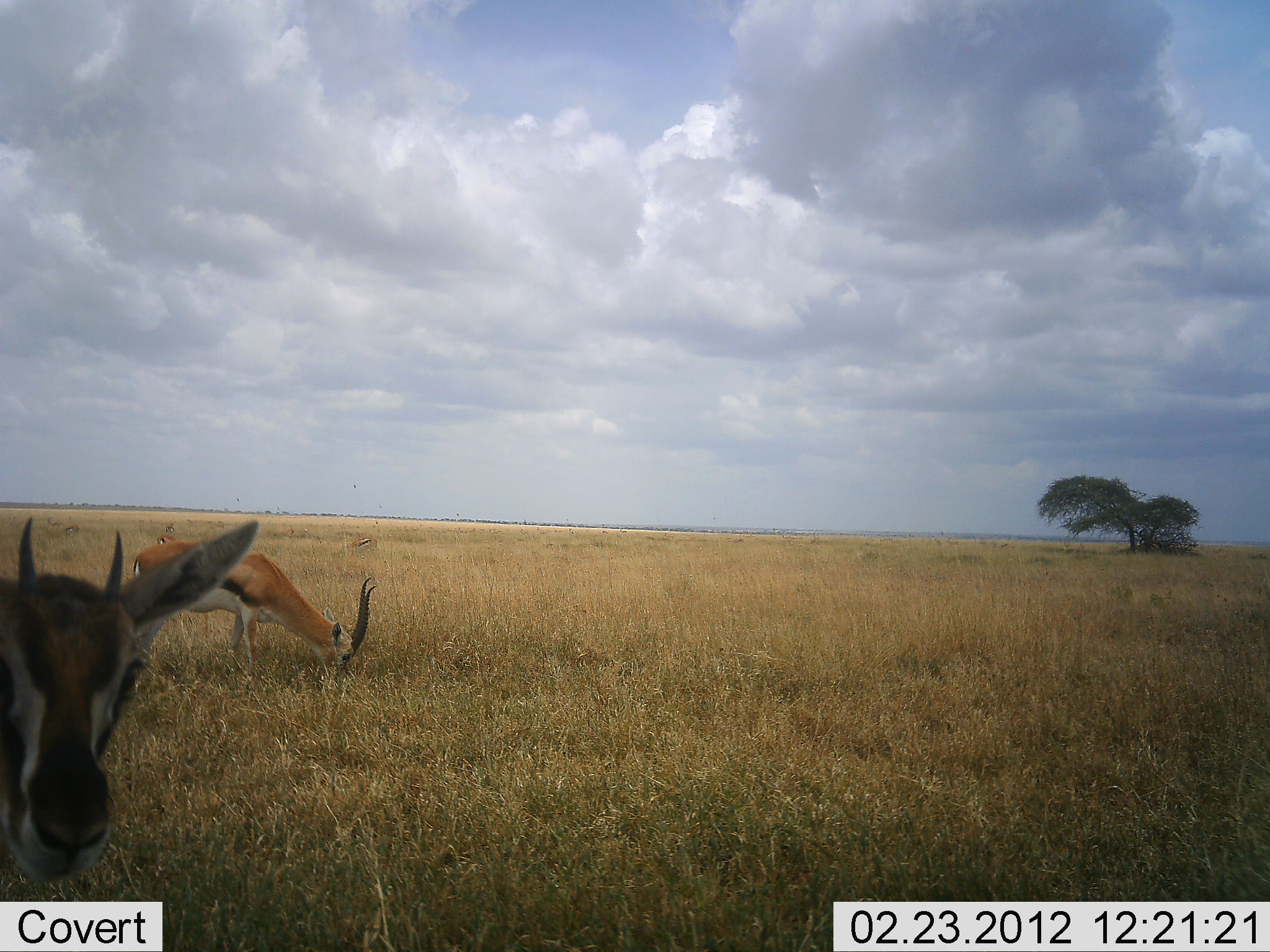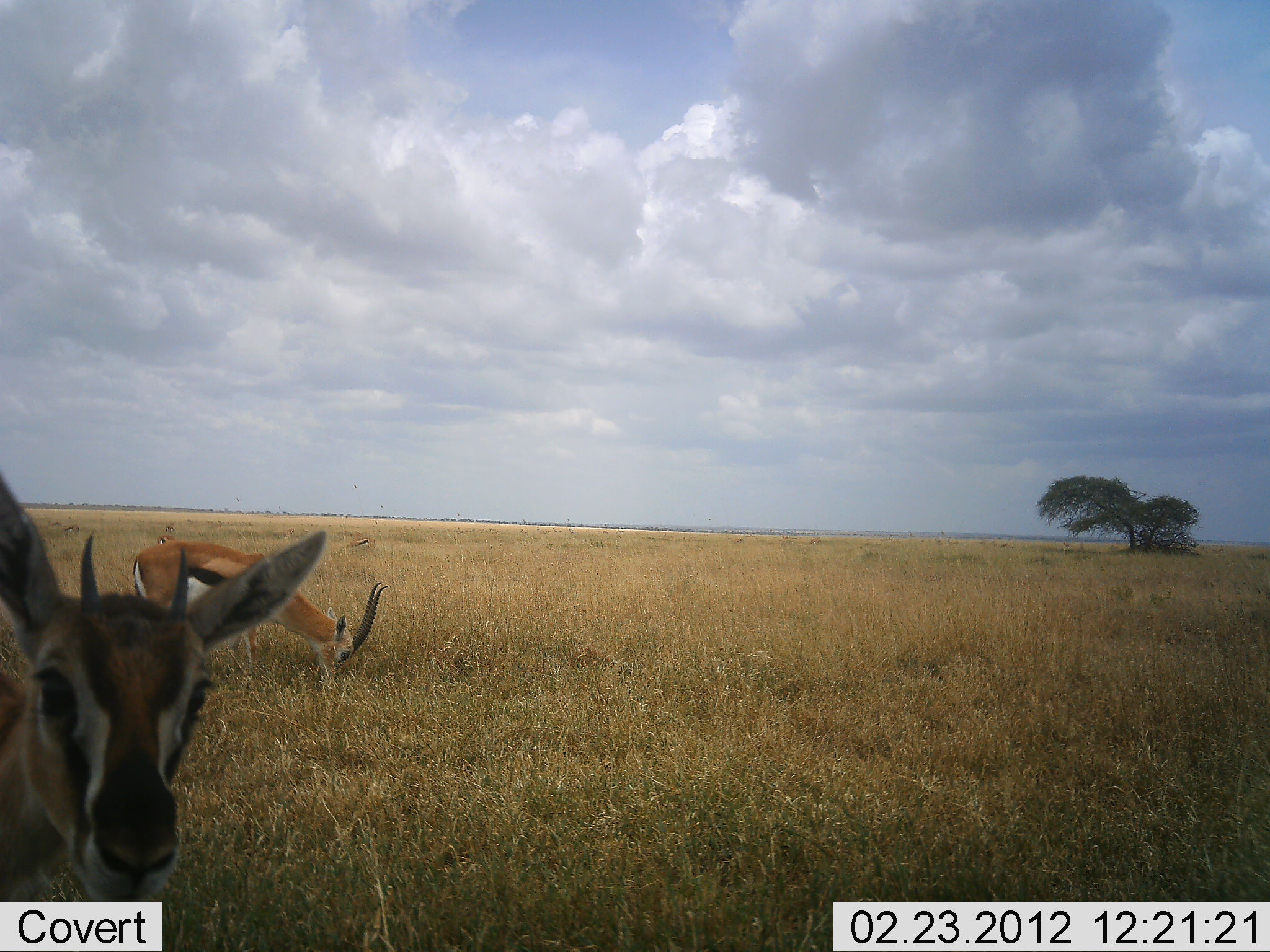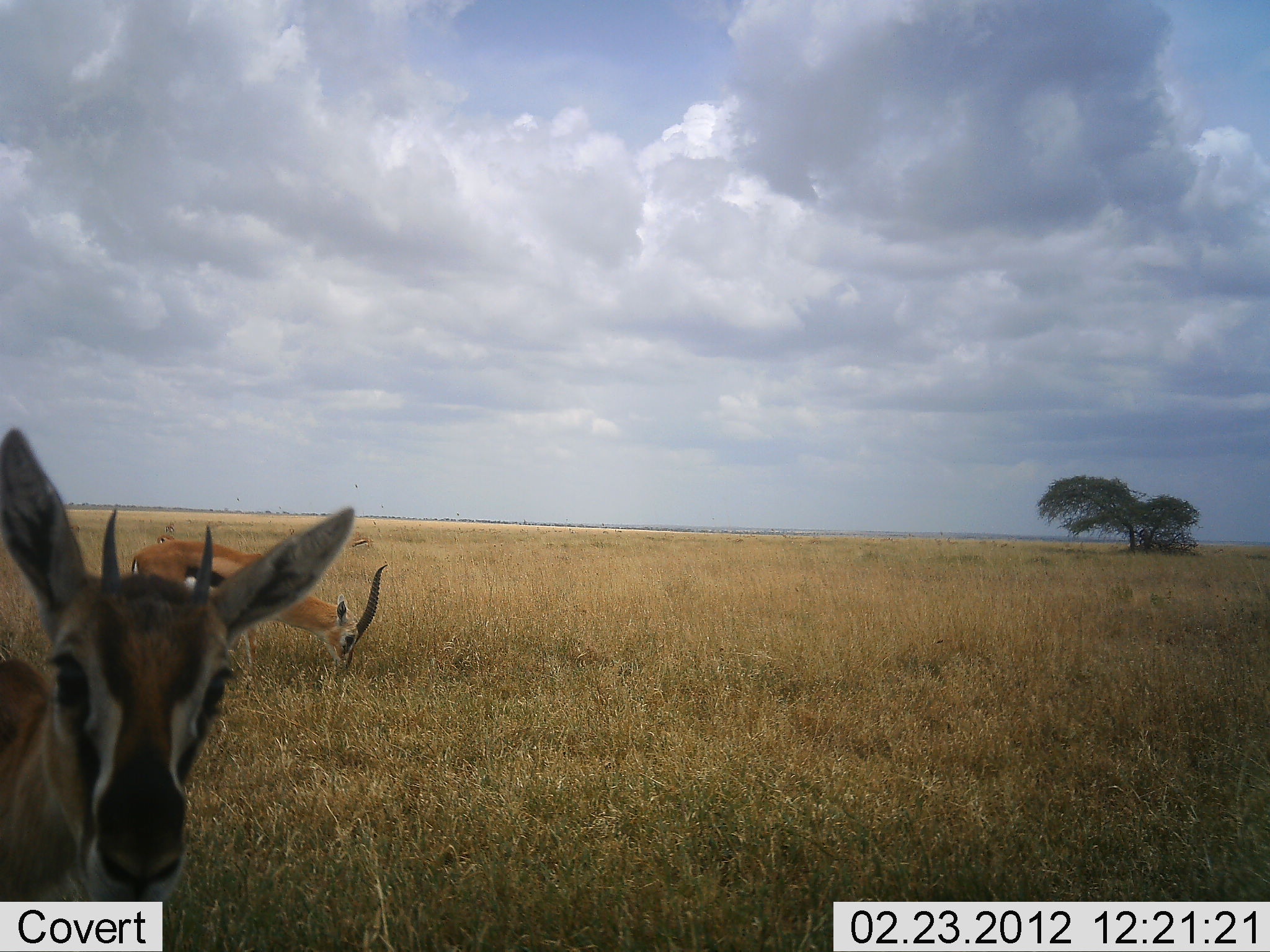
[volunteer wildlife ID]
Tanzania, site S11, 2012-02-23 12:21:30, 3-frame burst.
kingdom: Animalia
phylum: Chordata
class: Mammalia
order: Artiodactyla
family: Bovidae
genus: Eudorcas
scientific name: Eudorcas thomsonii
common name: thomson's gazelle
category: gazellethomsons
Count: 3.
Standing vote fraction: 54%.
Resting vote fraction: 0%.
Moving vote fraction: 23%.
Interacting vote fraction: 0%.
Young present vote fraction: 0%.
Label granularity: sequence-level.